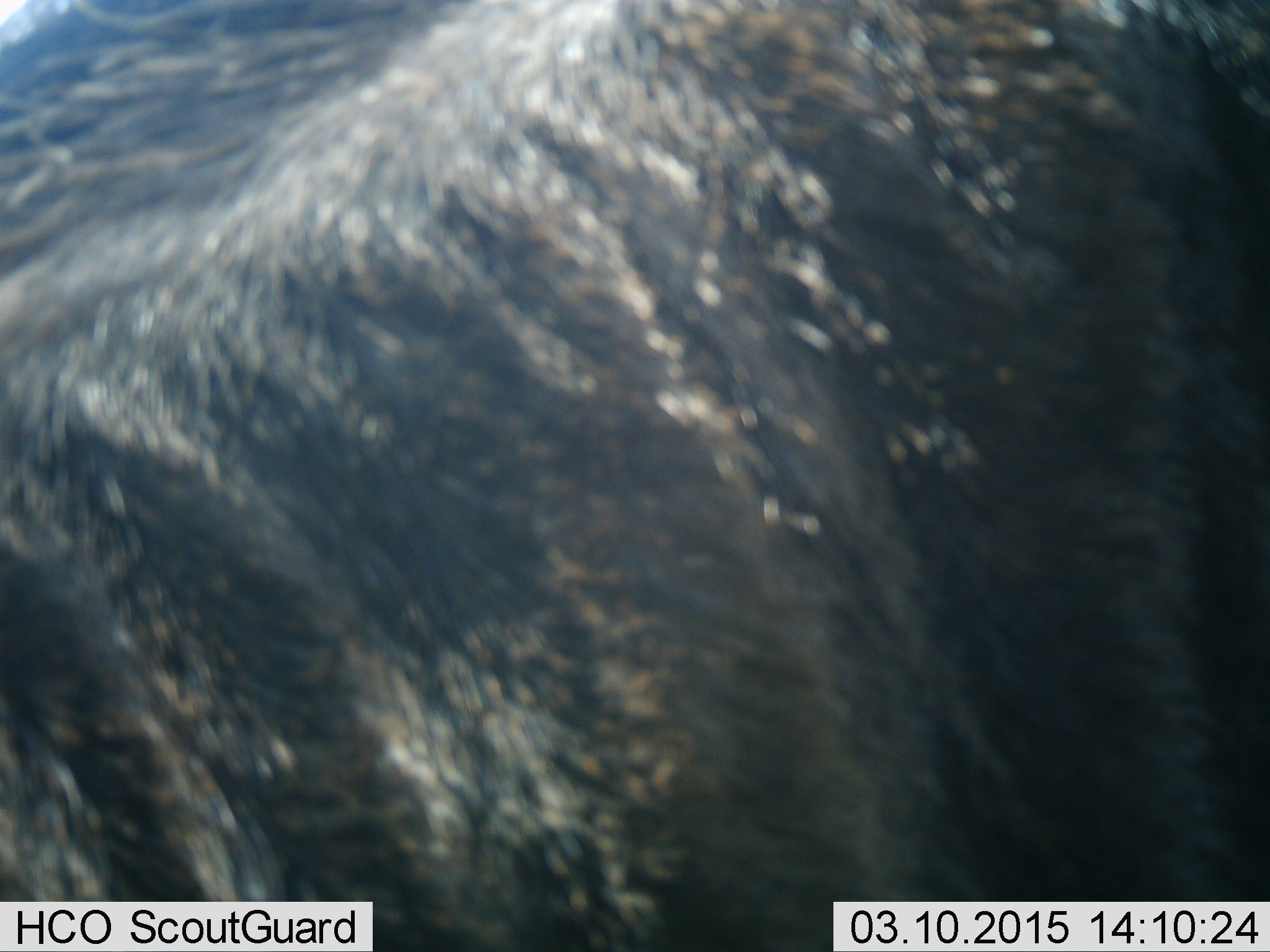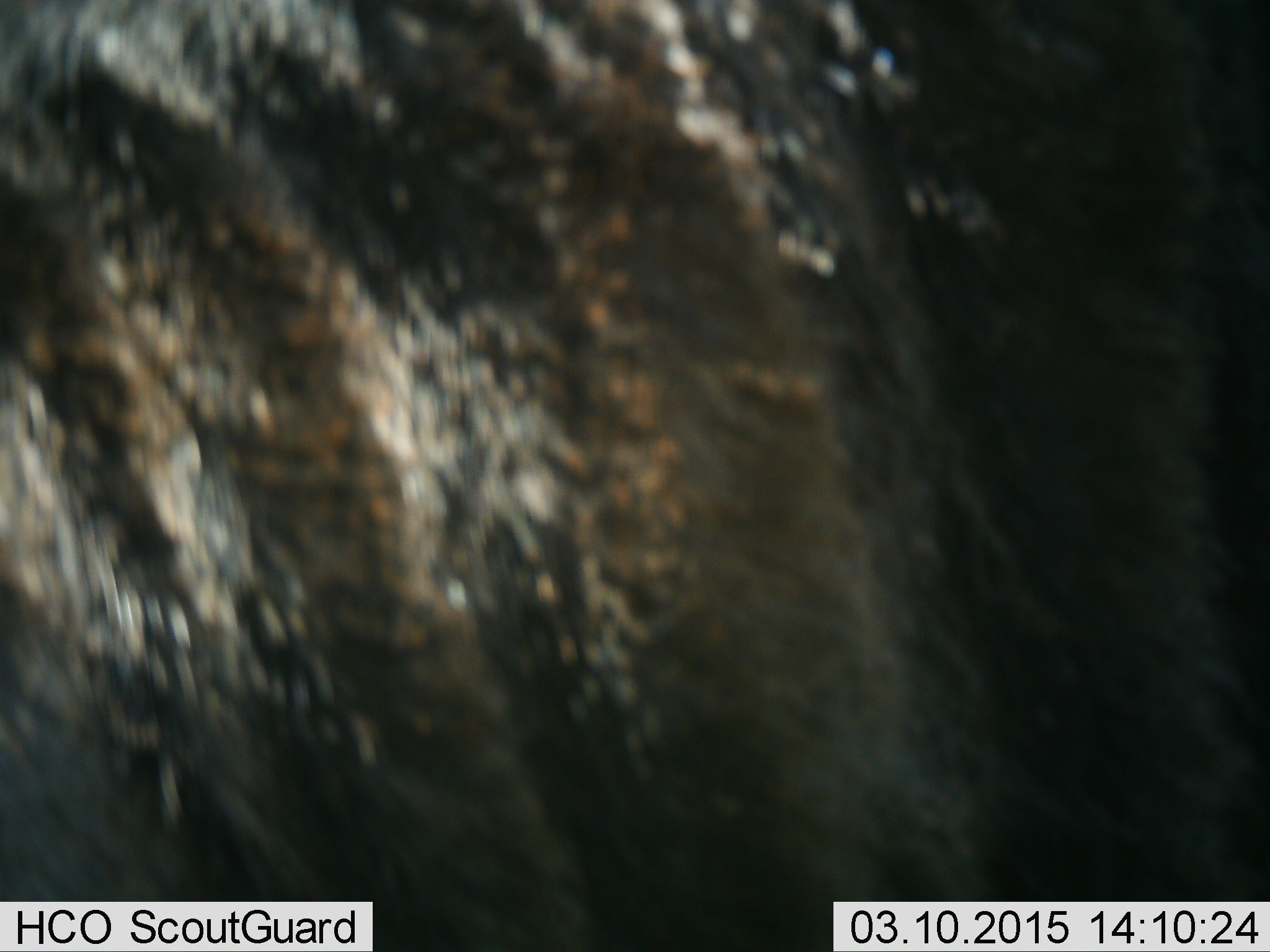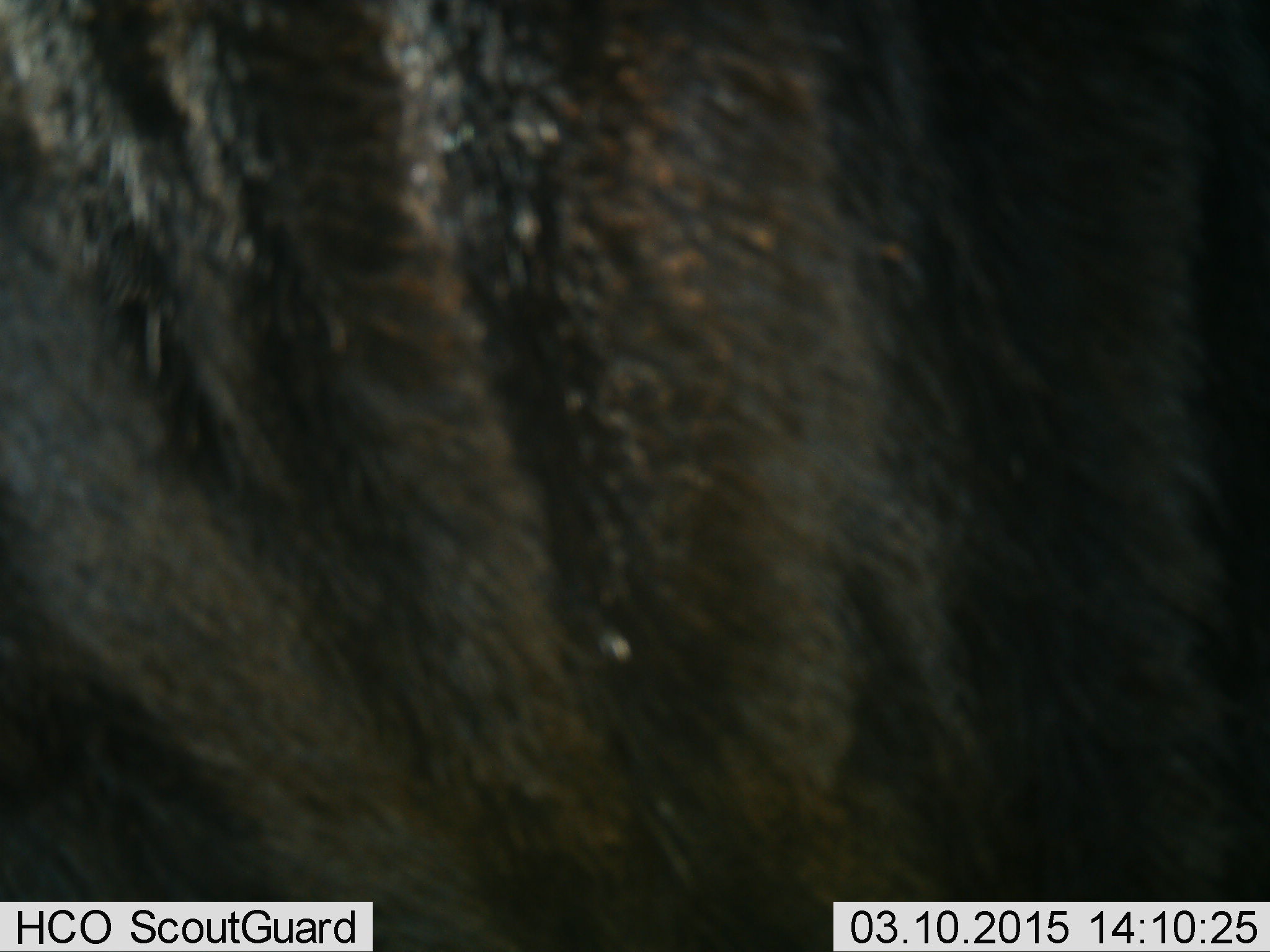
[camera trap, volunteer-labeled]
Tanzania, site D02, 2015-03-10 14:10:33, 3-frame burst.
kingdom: Animalia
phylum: Chordata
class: Mammalia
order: Artiodactyla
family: Bovidae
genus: Connochaetes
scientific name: Connochaetes taurinus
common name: blue wildebeest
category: wildebeest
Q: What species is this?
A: Wildebeest (blue wildebeest) (Connochaetes taurinus).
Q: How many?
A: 1.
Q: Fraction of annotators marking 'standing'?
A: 50%.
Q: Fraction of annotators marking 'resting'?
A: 0%.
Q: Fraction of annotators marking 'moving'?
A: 50%.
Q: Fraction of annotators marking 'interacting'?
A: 0%.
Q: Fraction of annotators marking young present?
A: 0%.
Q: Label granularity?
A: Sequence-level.